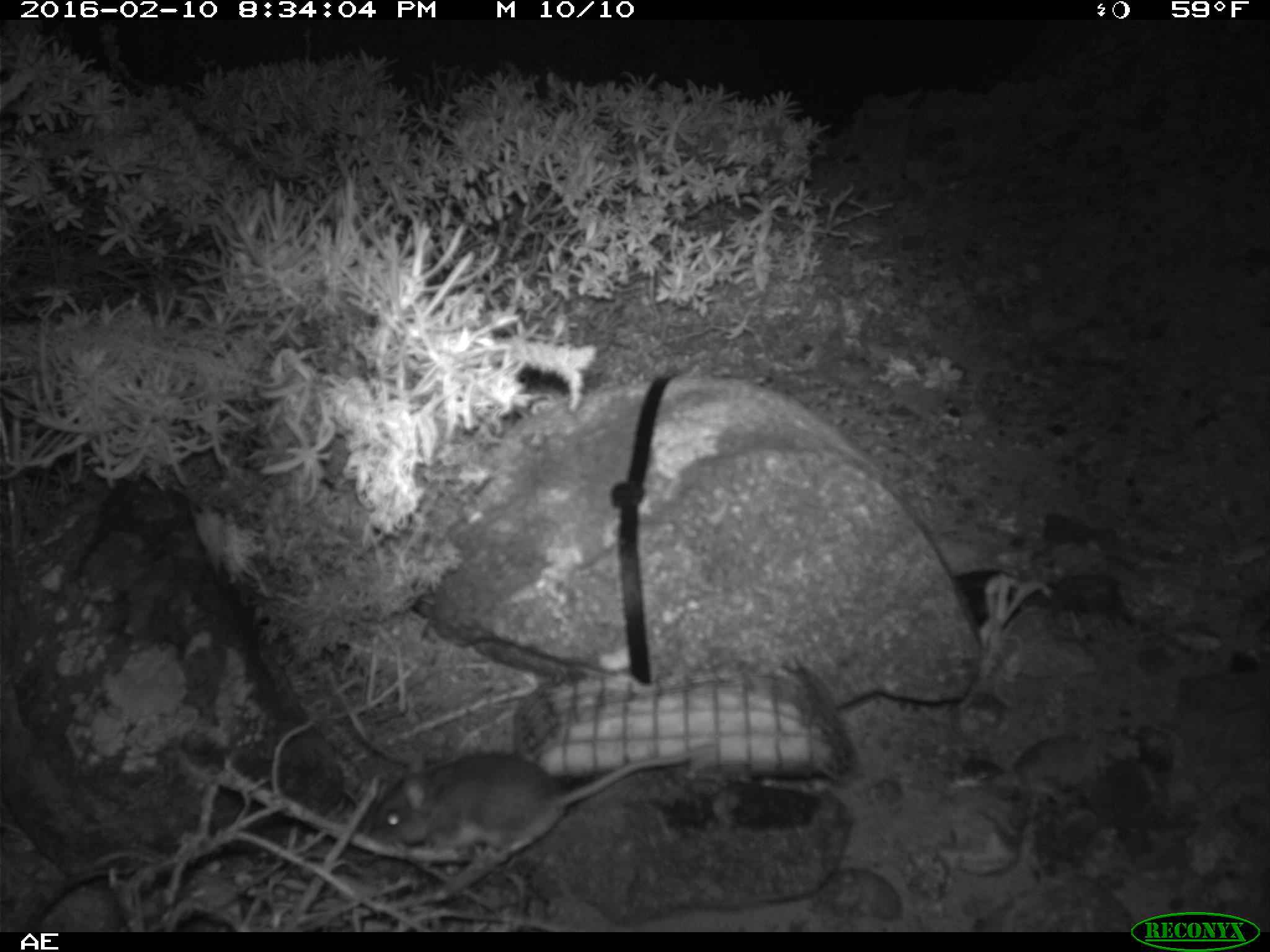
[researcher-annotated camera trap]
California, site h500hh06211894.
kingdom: Animalia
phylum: Chordata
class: Mammalia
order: Rodentia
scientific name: Rodentia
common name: rodent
Rodent (Rodentia).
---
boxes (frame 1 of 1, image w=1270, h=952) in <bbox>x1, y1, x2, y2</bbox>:
rodent: <bbox>366, 746, 694, 870</bbox>